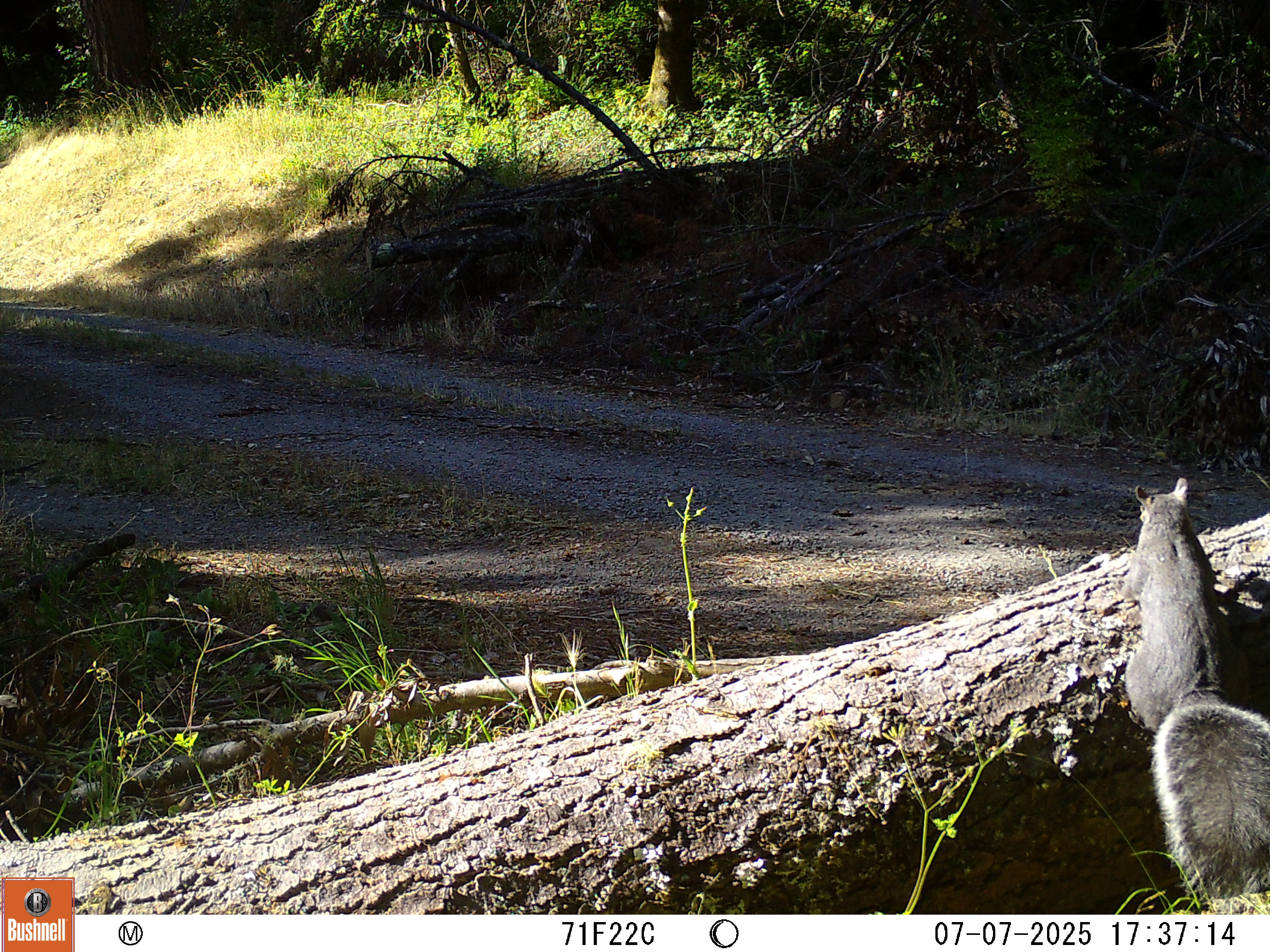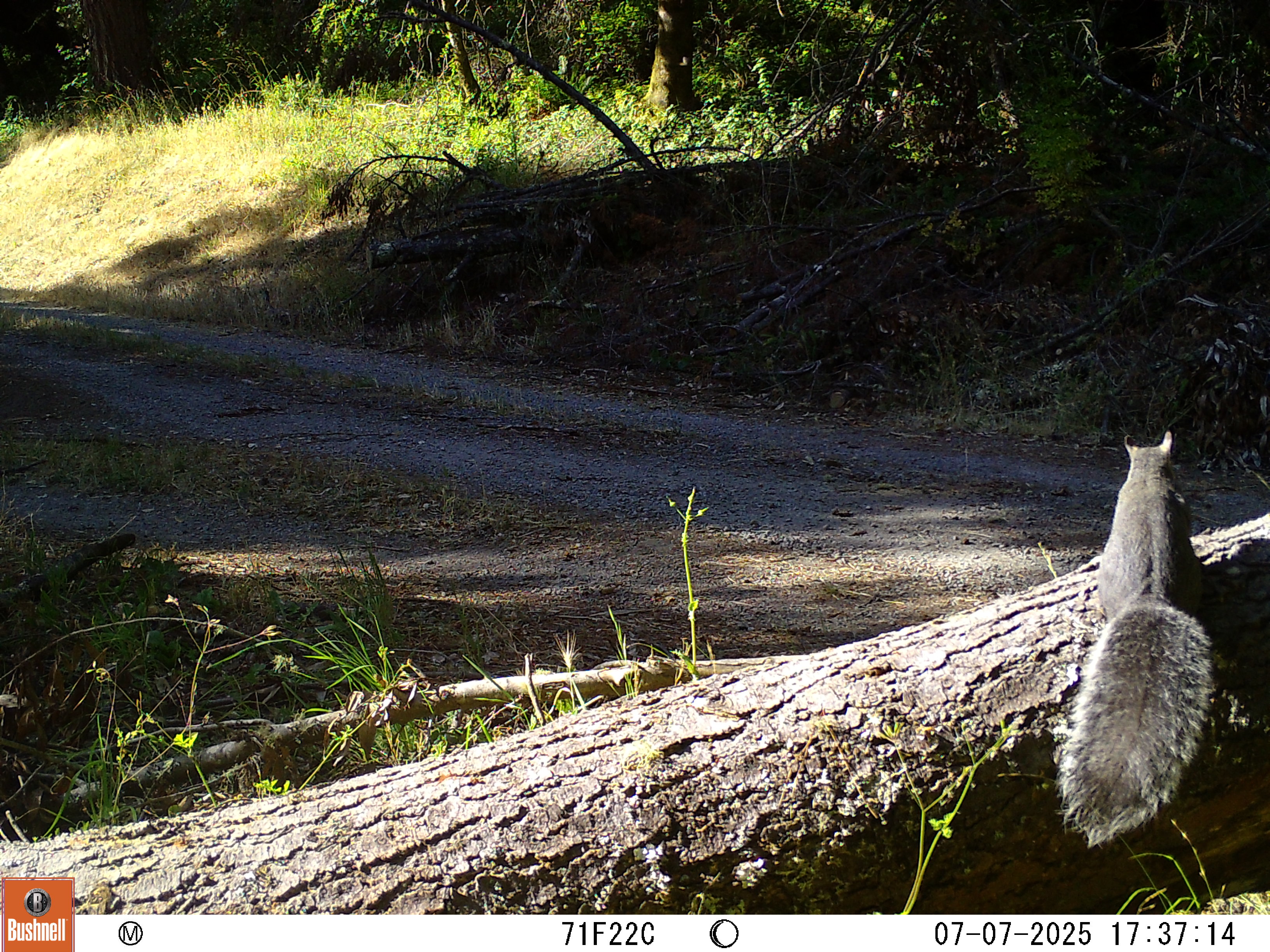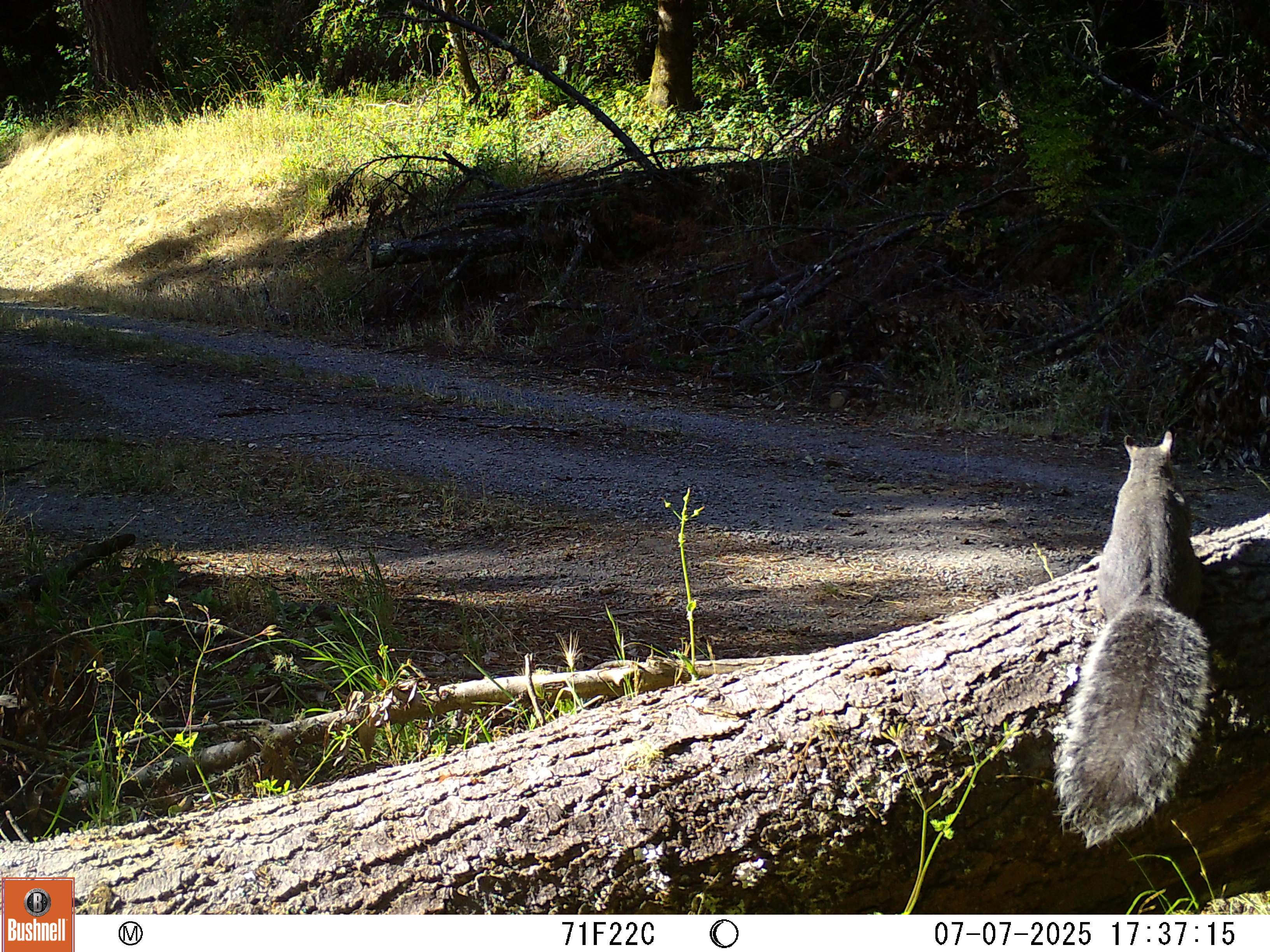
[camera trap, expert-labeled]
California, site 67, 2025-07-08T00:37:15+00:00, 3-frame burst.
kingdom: Animalia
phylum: Chordata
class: Mammalia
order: Rodentia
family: Sciuridae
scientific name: Sciuridae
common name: squirrel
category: unknown squirrel